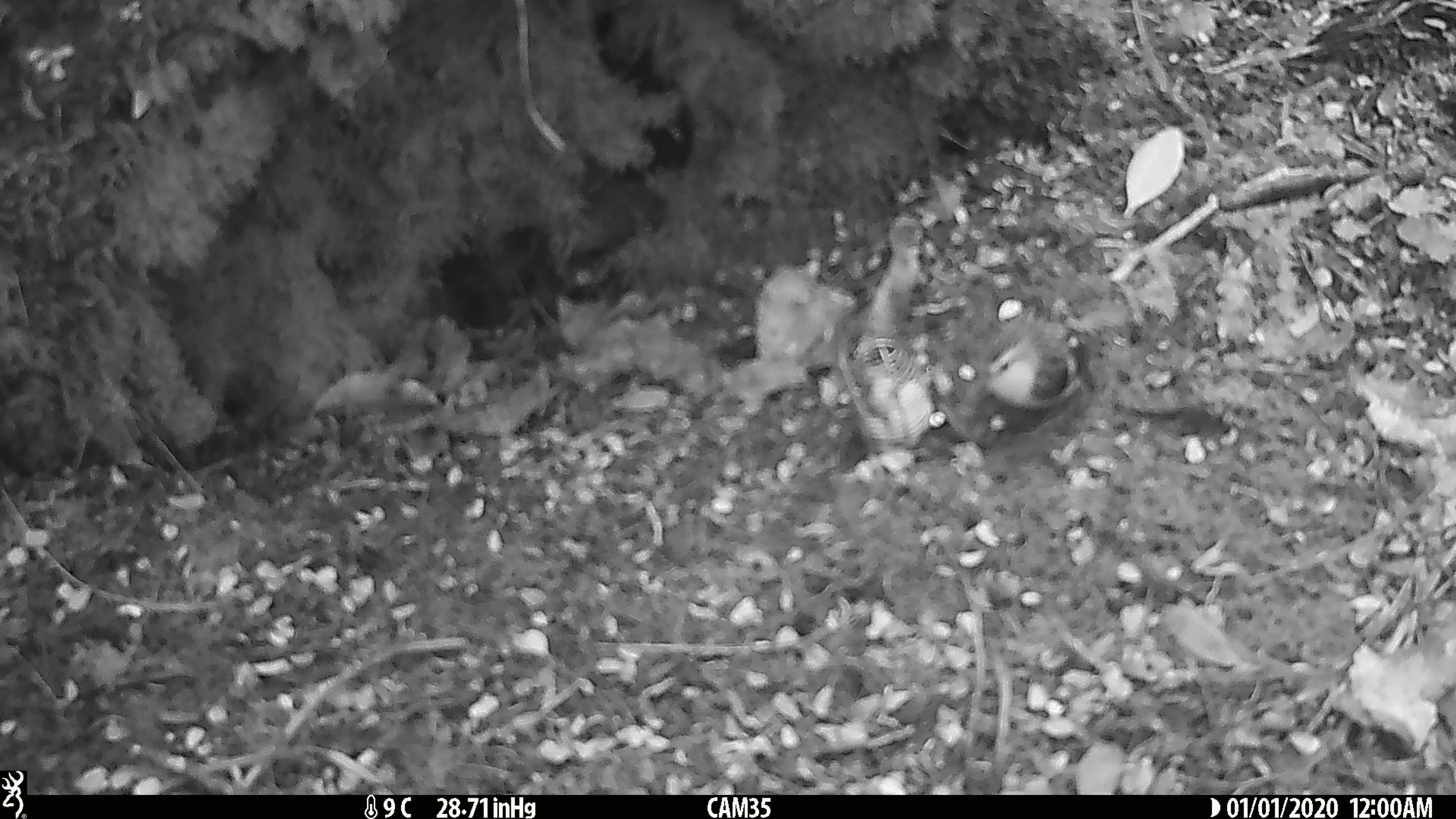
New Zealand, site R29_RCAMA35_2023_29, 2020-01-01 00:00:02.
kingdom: Animalia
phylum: Chordata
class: Aves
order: Passeriformes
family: Acanthisittidae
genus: Acanthisitta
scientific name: Acanthisitta chloris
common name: rifleman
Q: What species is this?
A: Rifleman (Acanthisitta chloris).